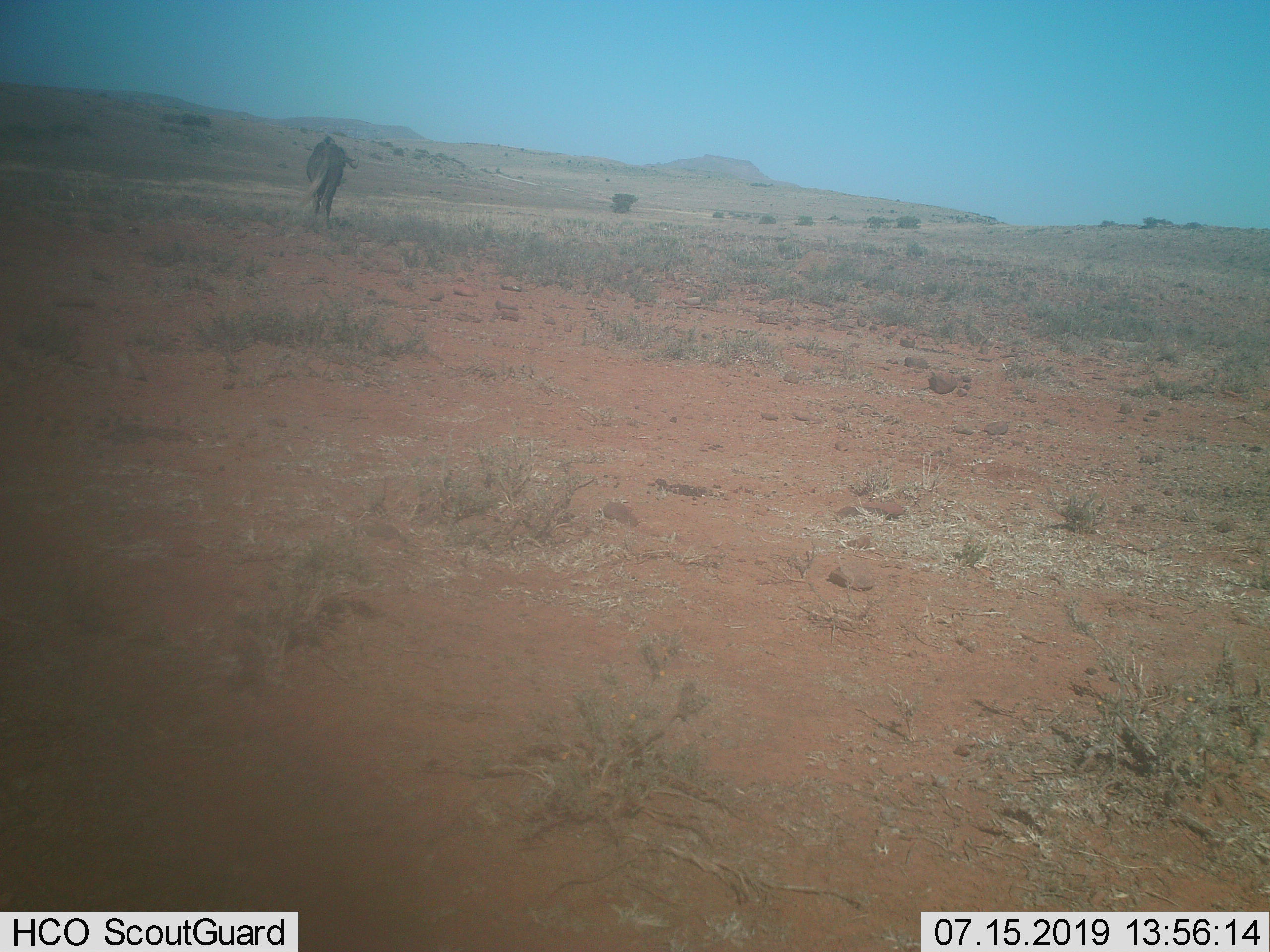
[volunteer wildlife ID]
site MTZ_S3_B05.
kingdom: Animalia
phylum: Chordata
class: Mammalia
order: Artiodactyla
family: Bovidae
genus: Connochaetes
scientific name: Connochaetes gnou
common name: black wildebeest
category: wildebeestblack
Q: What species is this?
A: Wildebeestblack (black wildebeest) (Connochaetes gnou).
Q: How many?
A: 1.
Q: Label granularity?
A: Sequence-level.